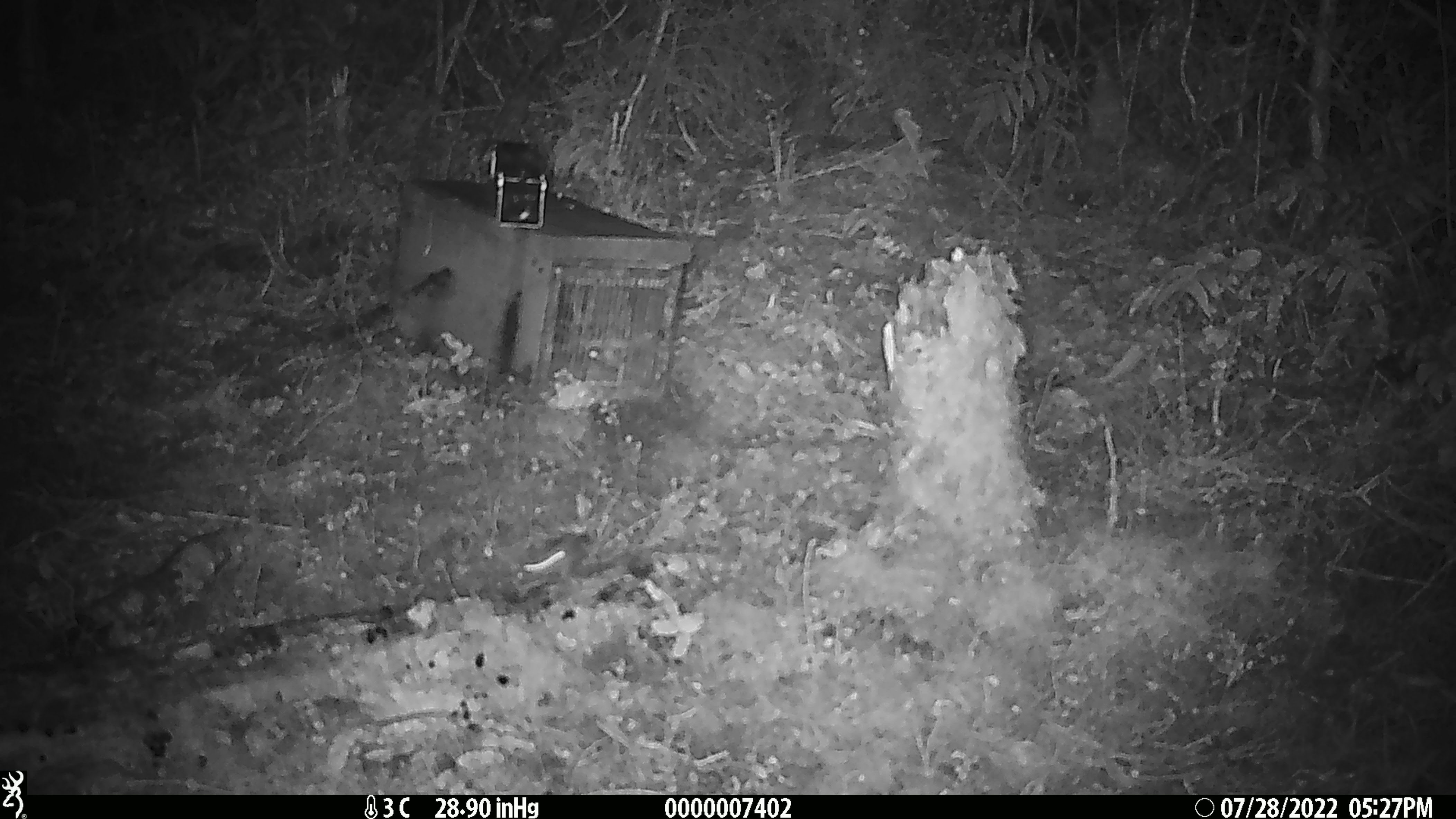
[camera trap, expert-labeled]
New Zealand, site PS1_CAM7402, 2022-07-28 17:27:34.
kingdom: Animalia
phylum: Chordata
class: Mammalia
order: Rodentia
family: Muridae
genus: Mus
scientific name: Mus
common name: mouse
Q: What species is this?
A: Mouse (Mus).